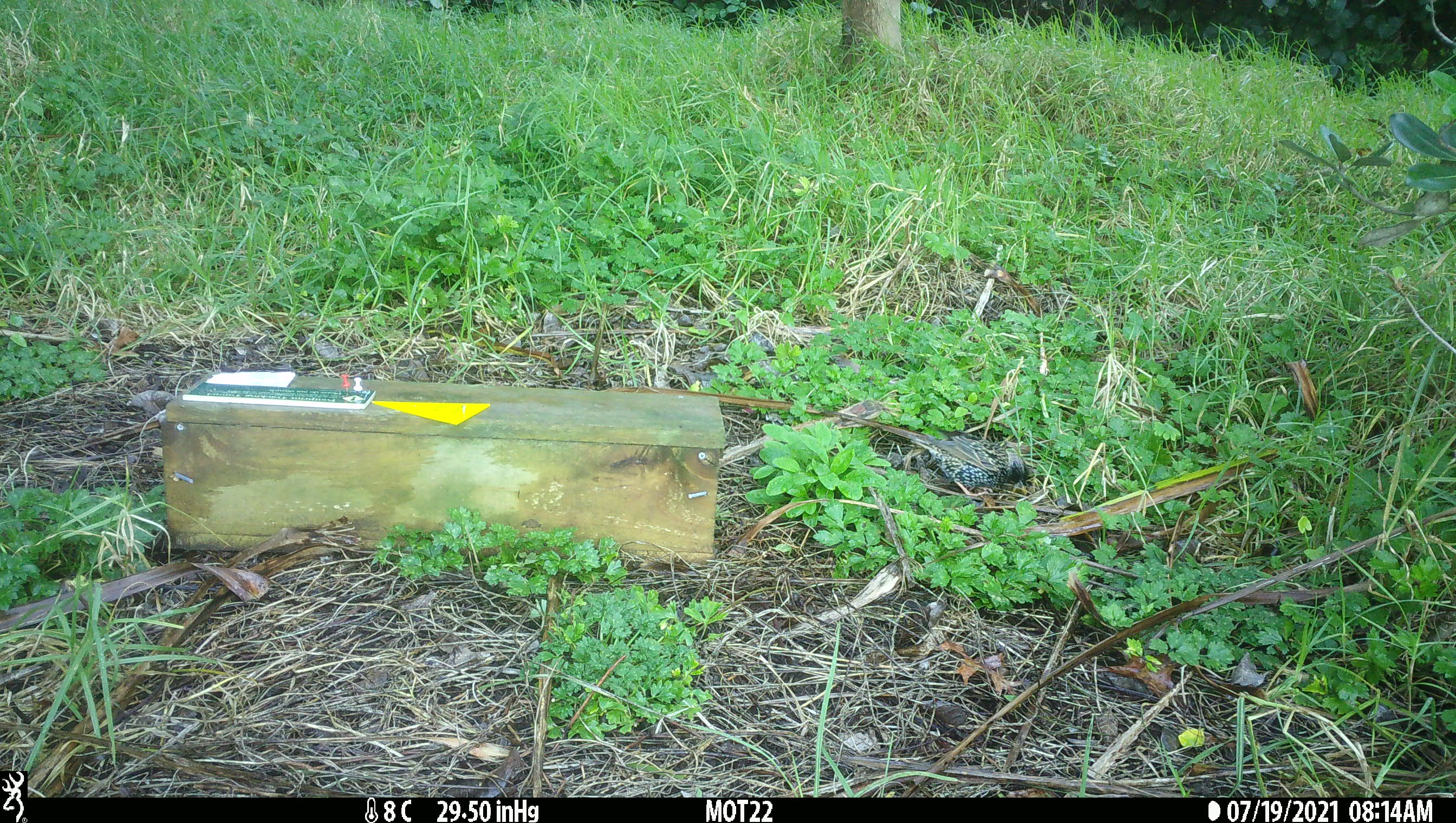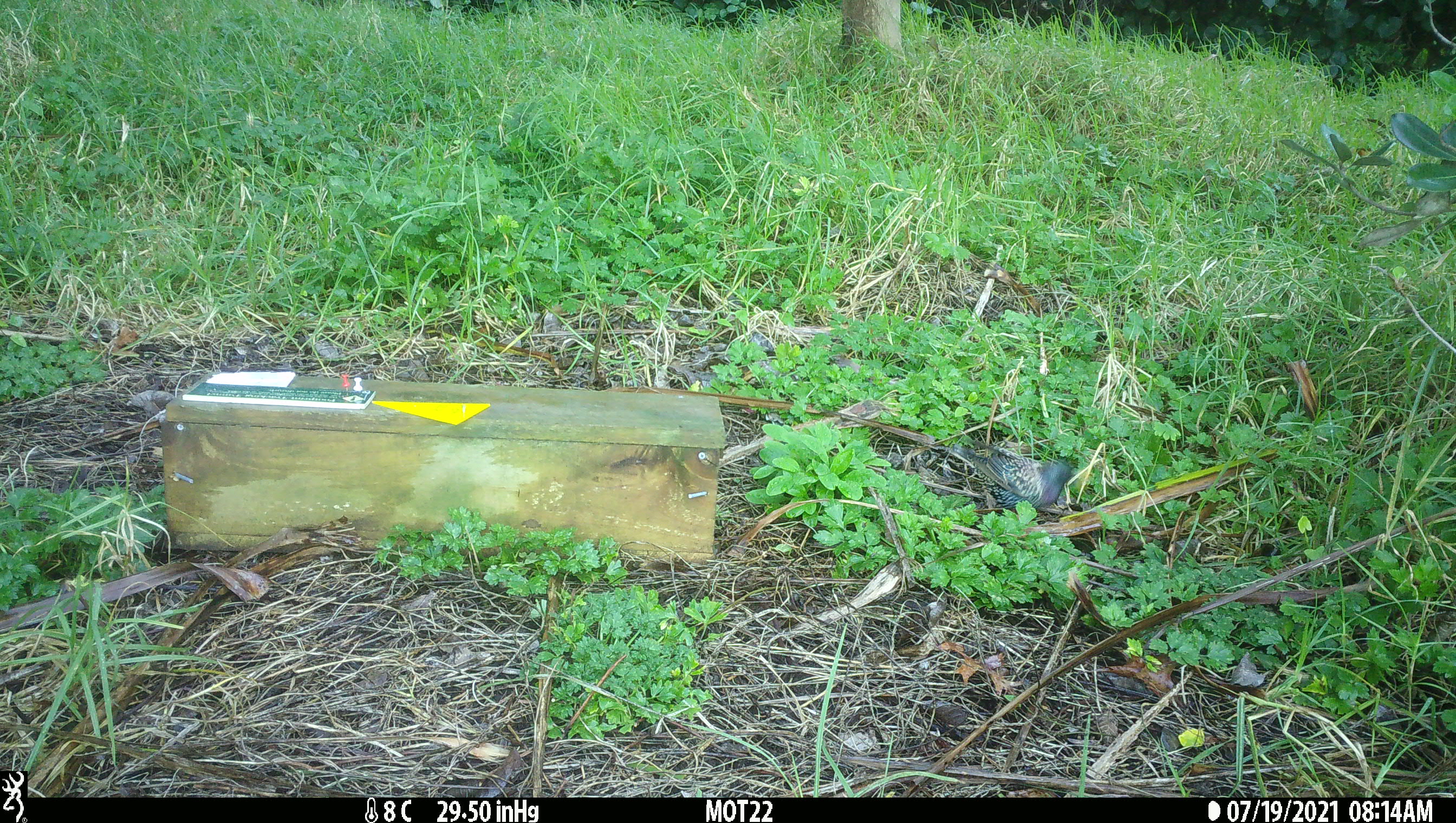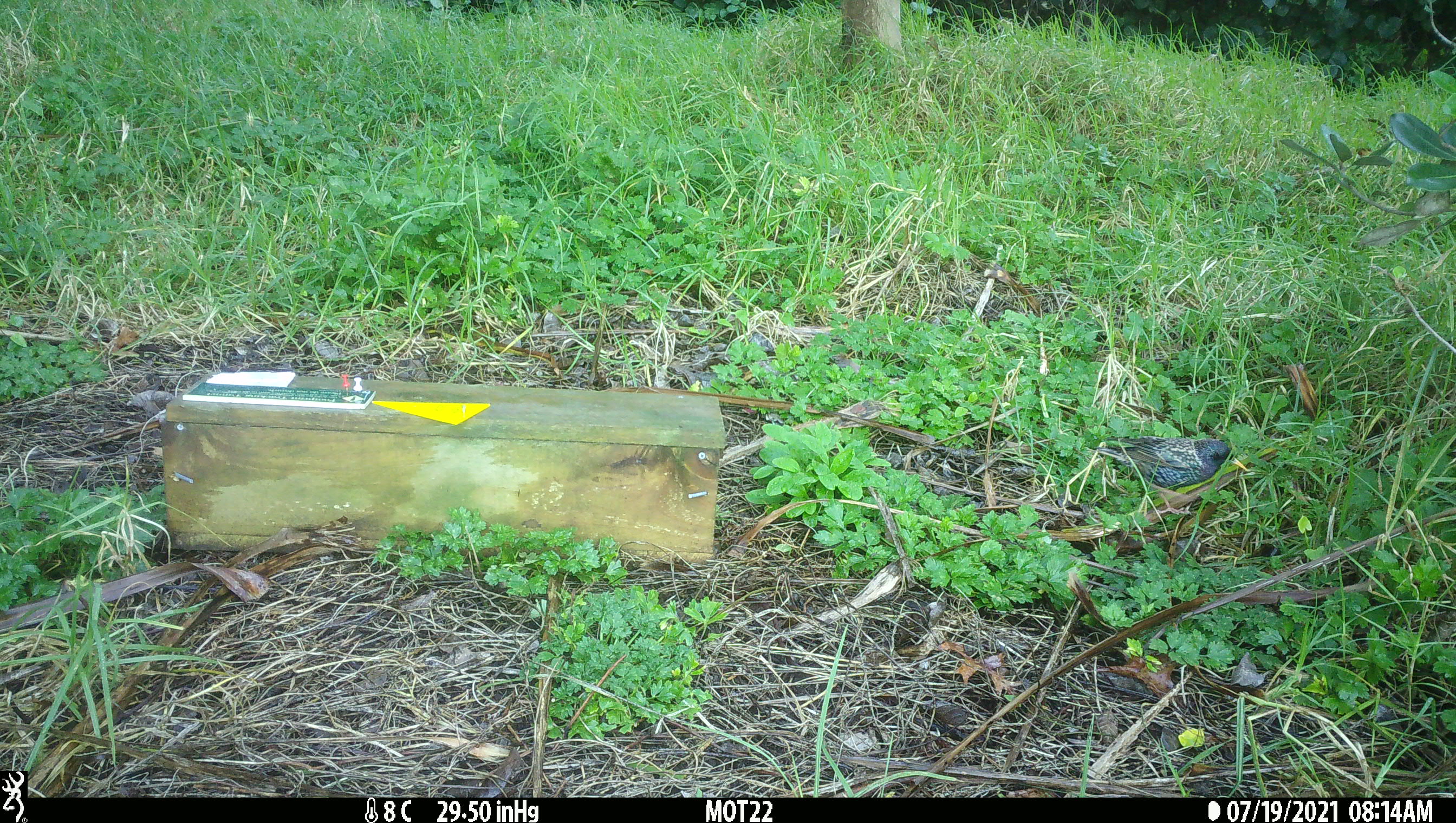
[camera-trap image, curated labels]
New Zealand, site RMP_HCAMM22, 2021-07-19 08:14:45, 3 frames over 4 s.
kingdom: Animalia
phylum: Chordata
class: Aves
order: Passeriformes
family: Sturnidae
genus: Sturnus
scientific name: Sturnus vulgaris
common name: european starling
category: starling